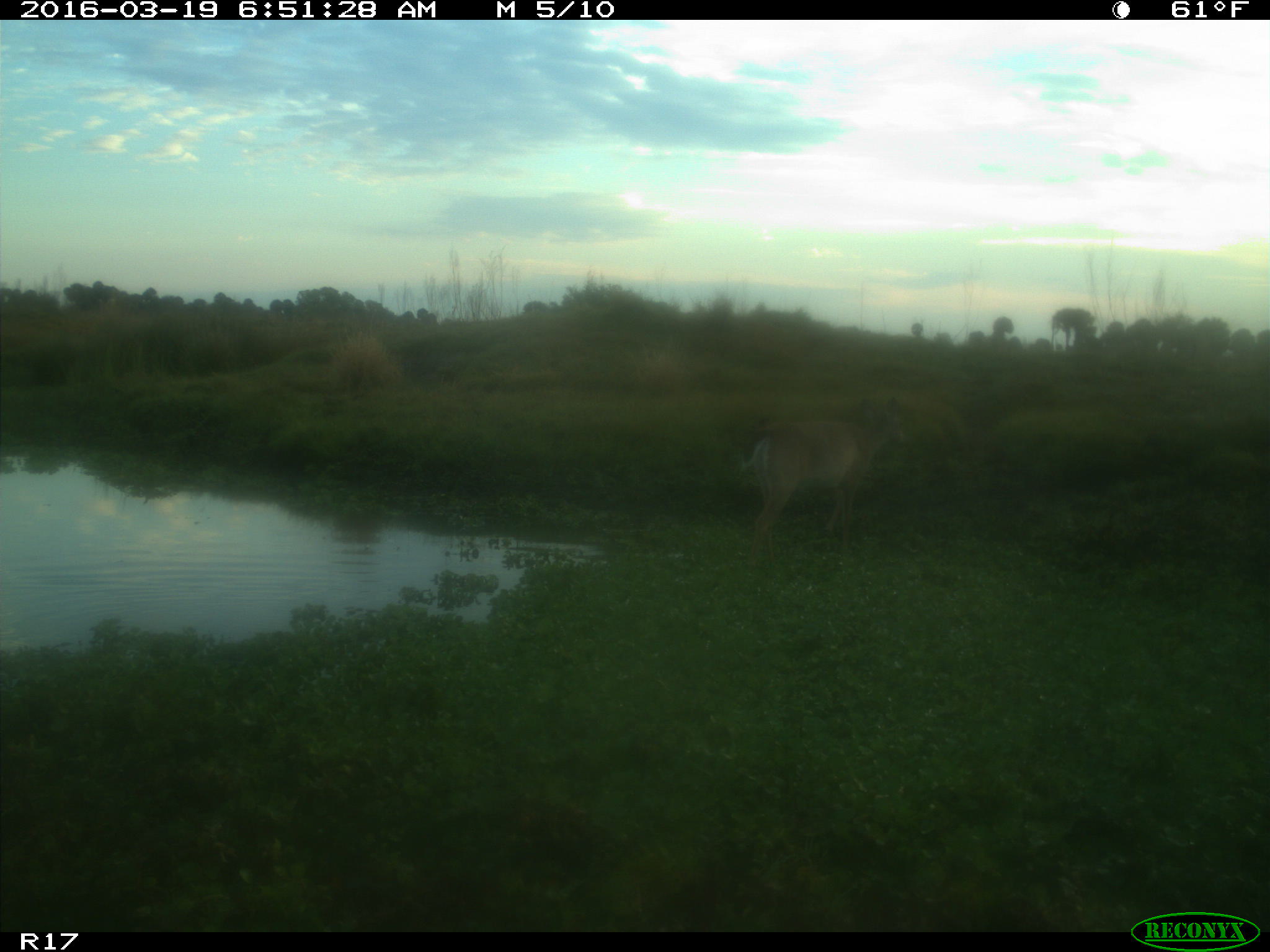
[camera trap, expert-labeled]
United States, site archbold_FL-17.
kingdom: Animalia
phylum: Chordata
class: Mammalia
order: Artiodactyla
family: Cervidae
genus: Odocoileus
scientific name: Odocoileus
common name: deer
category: unidentified deer